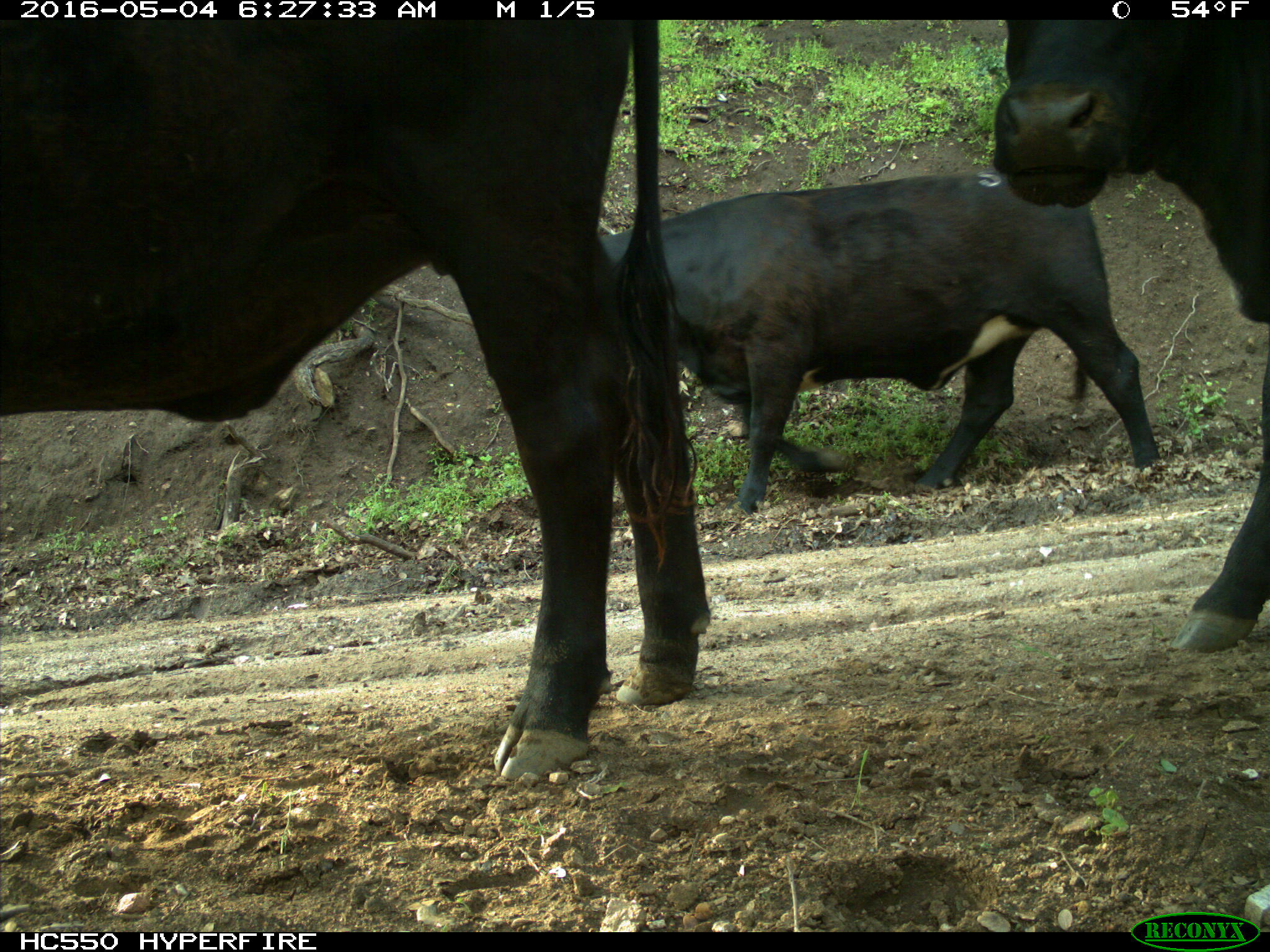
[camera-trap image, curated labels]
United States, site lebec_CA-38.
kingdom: Animalia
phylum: Chordata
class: Mammalia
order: Artiodactyla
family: Bovidae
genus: Bos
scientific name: Bos taurus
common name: domestic cow